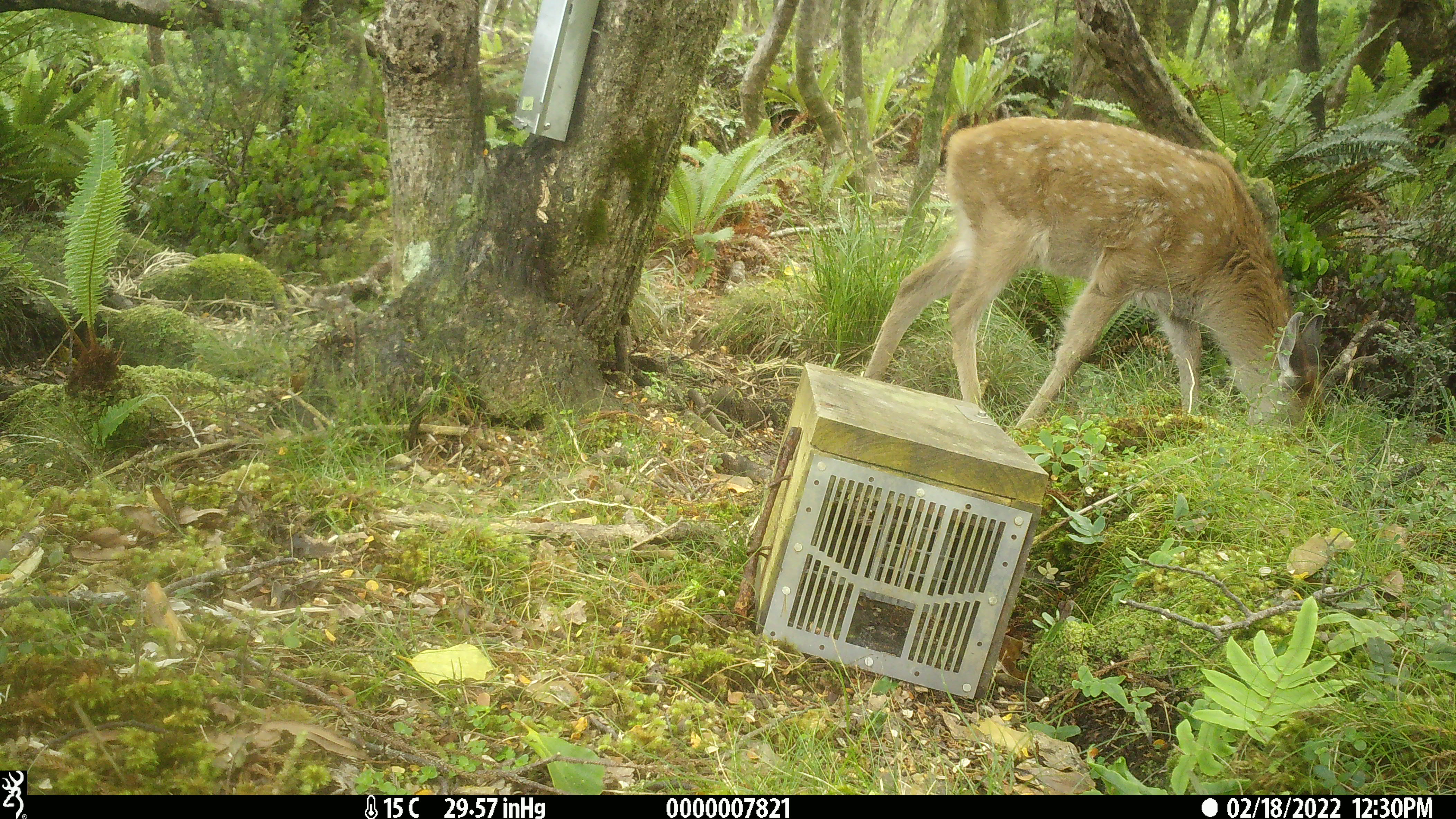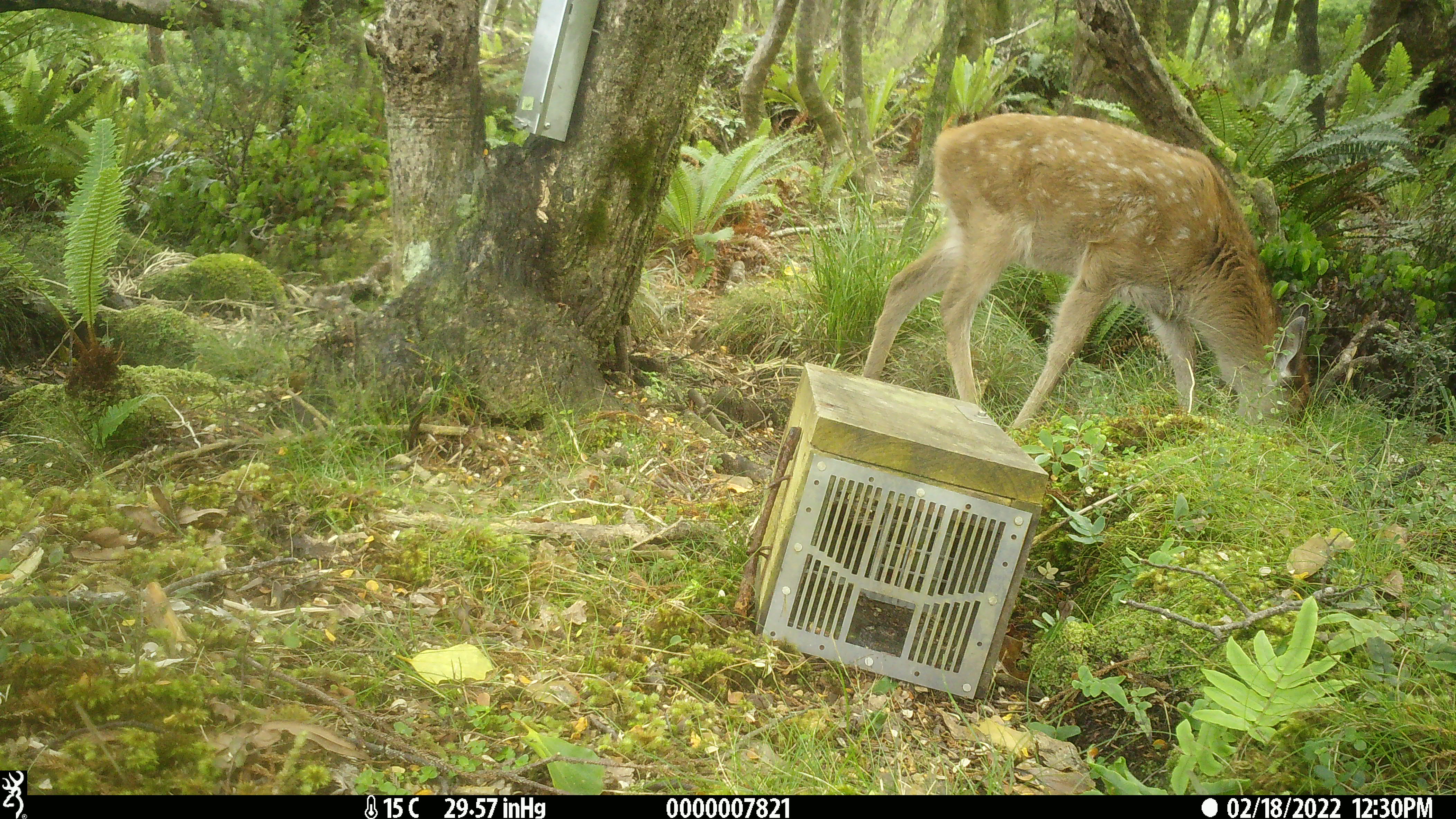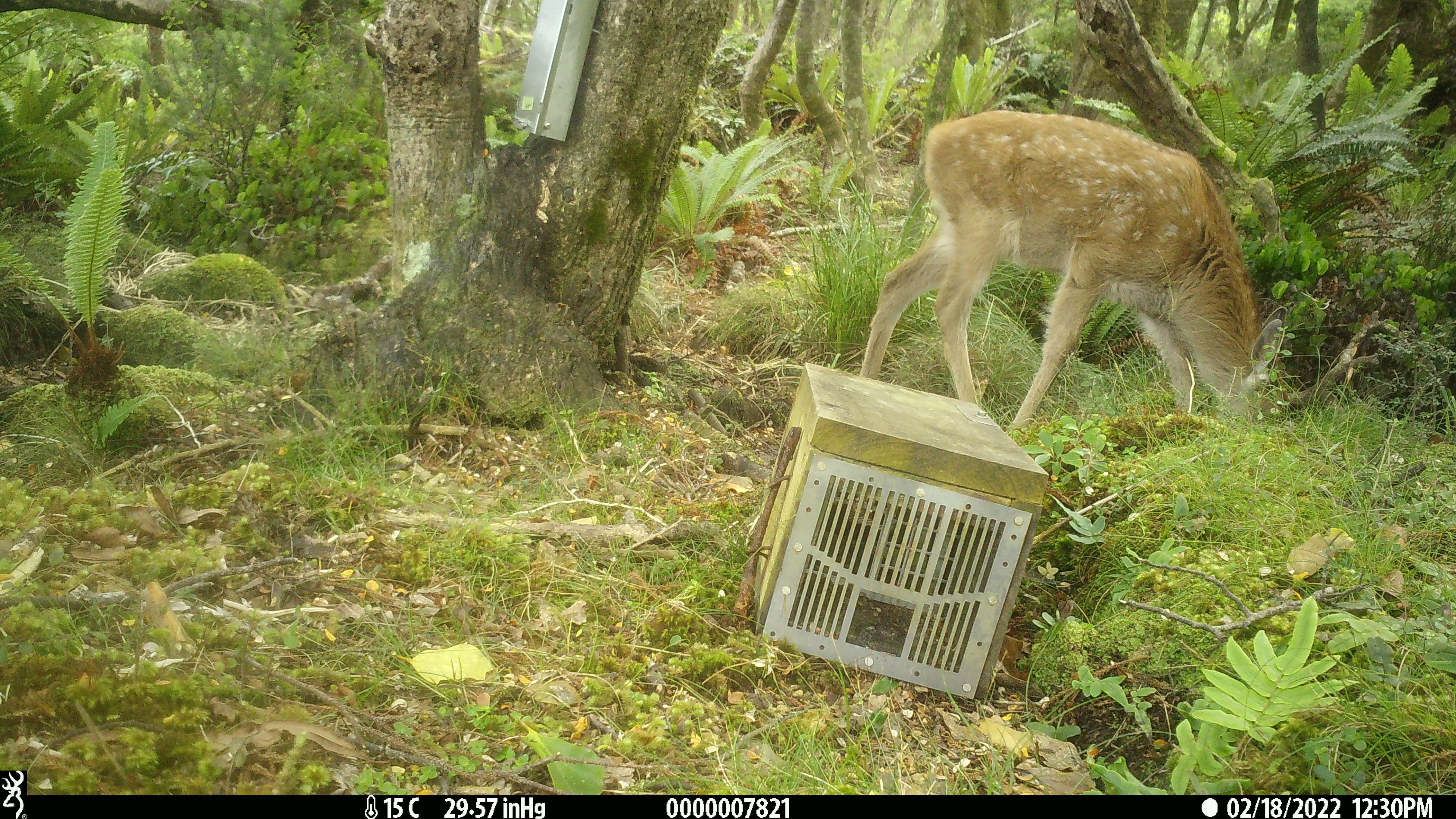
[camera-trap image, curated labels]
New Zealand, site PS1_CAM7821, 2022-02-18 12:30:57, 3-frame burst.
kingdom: Animalia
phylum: Chordata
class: Mammalia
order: Artiodactyla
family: Cervidae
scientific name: Cervidae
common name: deer